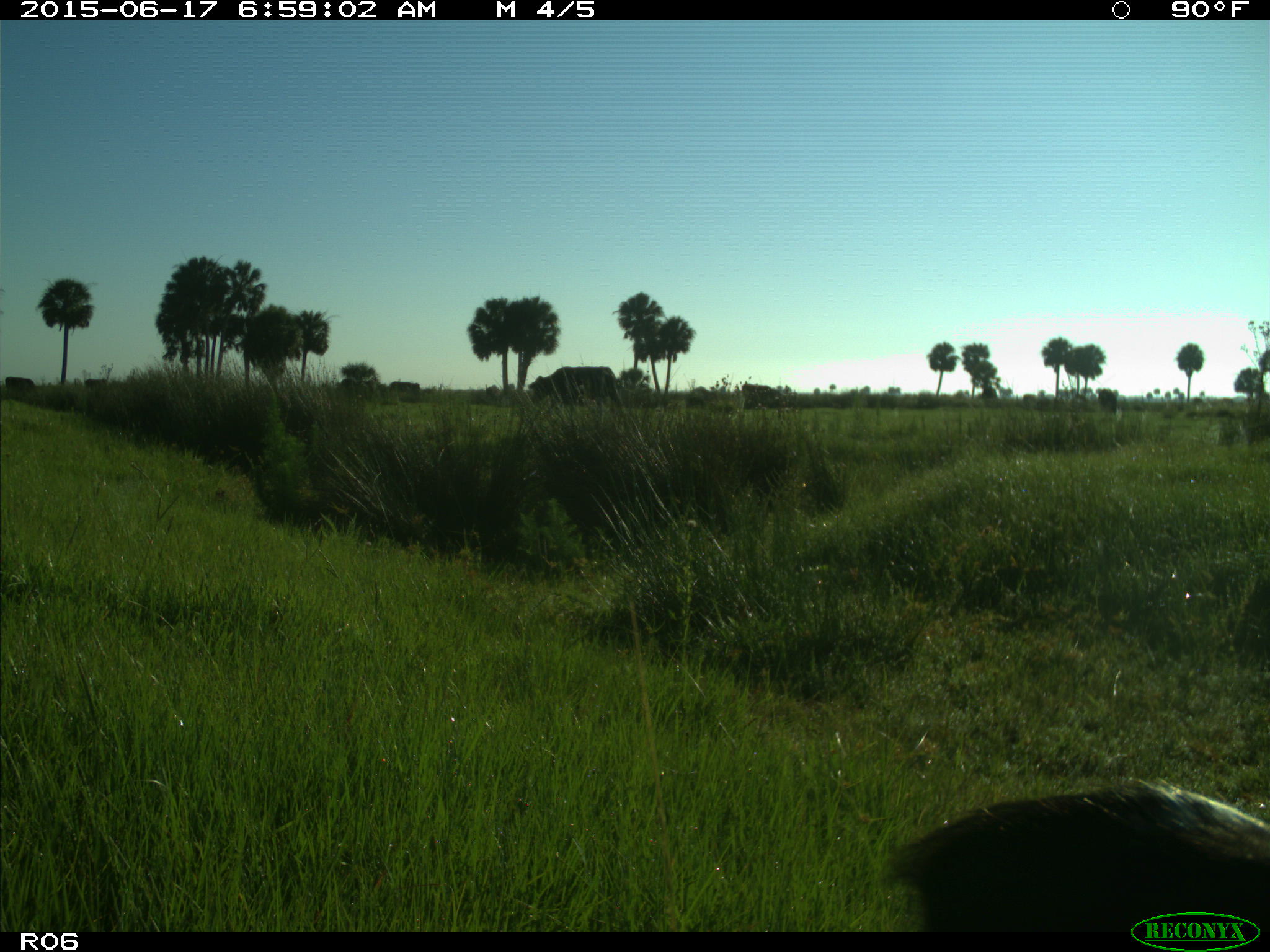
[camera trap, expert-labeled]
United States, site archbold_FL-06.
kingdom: Animalia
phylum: Chordata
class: Mammalia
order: Artiodactyla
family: Bovidae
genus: Bos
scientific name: Bos taurus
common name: domestic cow